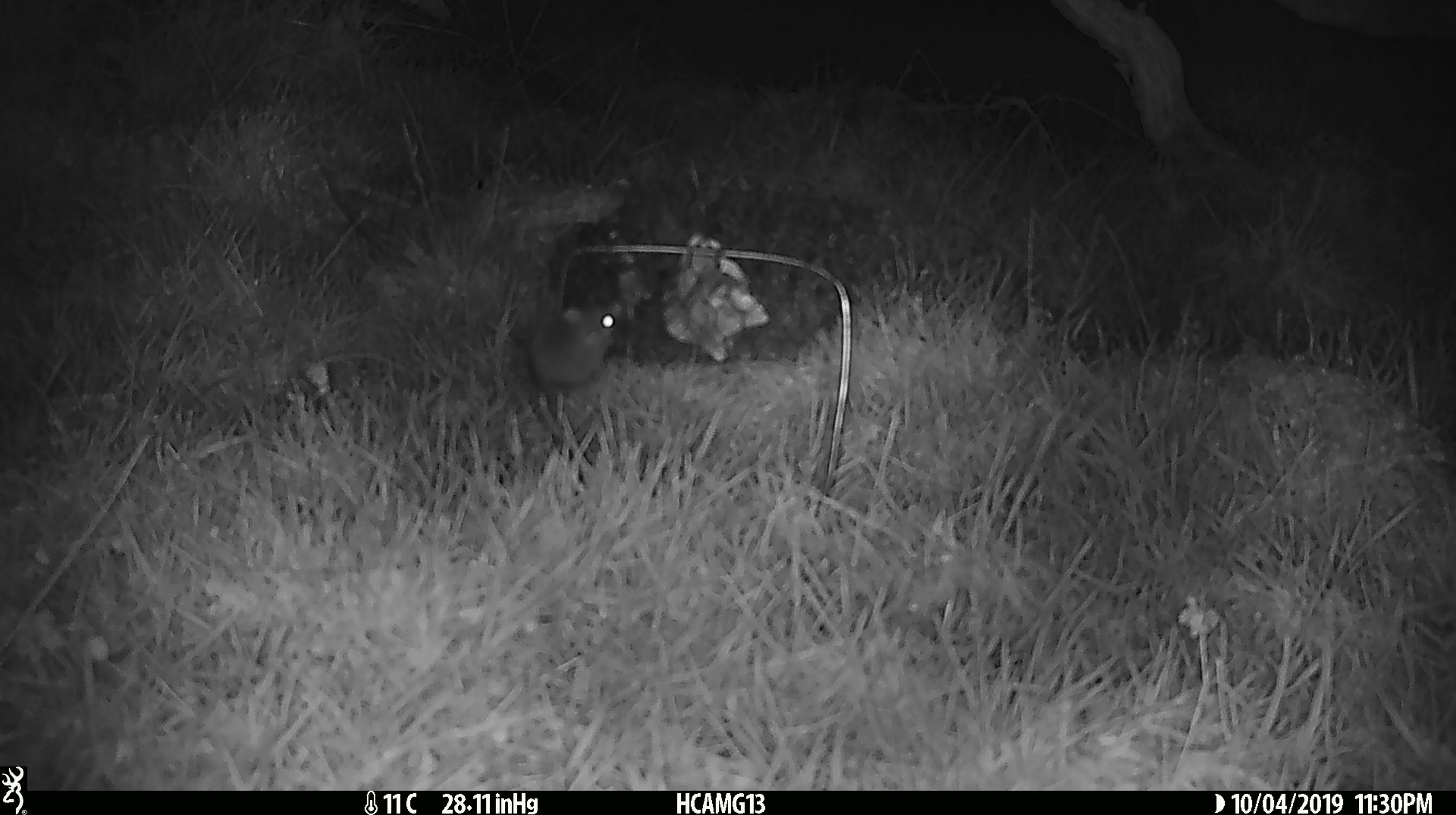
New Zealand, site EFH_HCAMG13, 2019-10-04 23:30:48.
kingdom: Animalia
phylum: Chordata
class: Mammalia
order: Rodentia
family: Muridae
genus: Mus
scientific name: Mus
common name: mouse